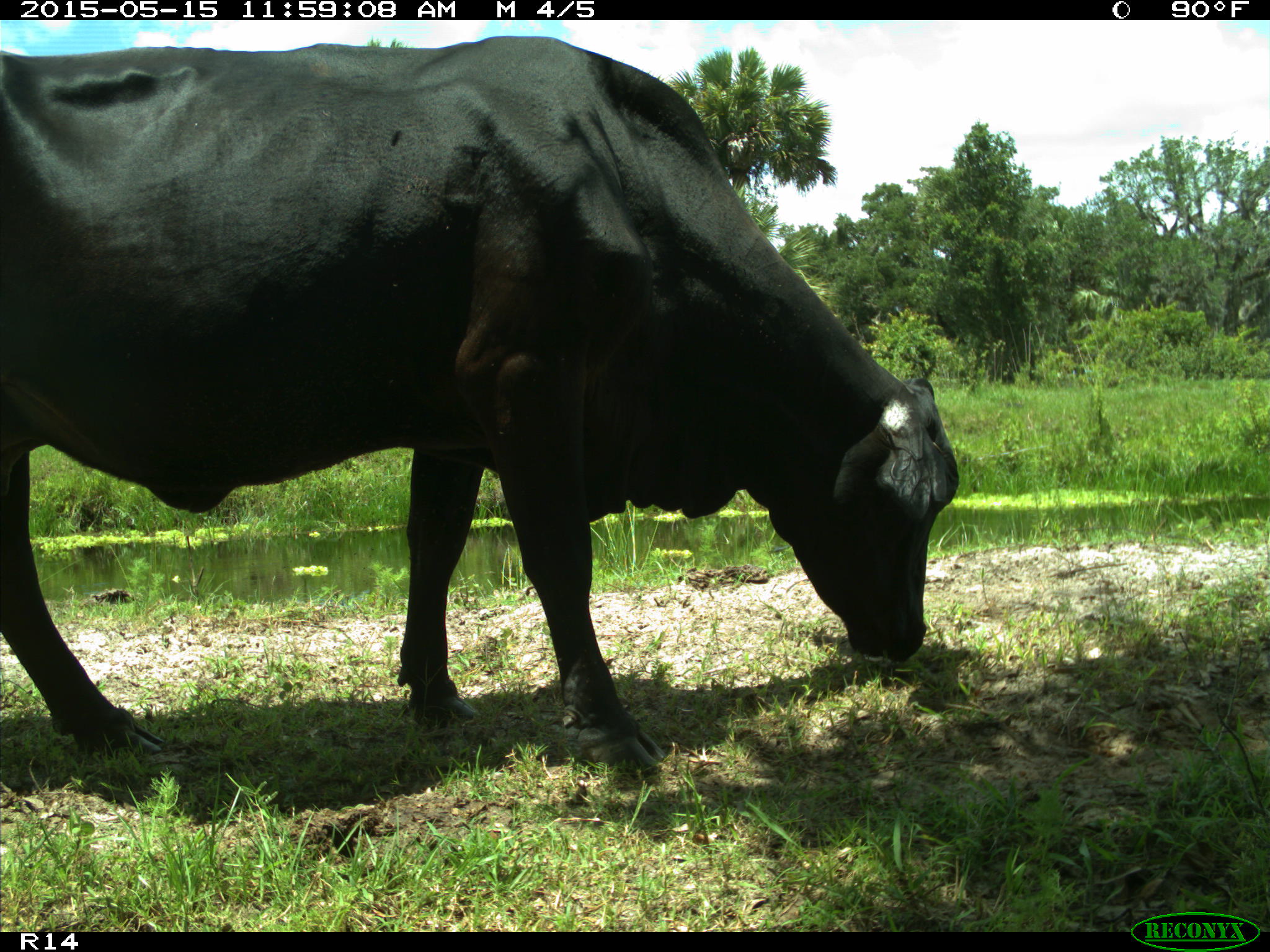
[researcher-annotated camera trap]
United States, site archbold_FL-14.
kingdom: Animalia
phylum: Chordata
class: Mammalia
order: Artiodactyla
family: Bovidae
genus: Bos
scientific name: Bos taurus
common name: domestic cow